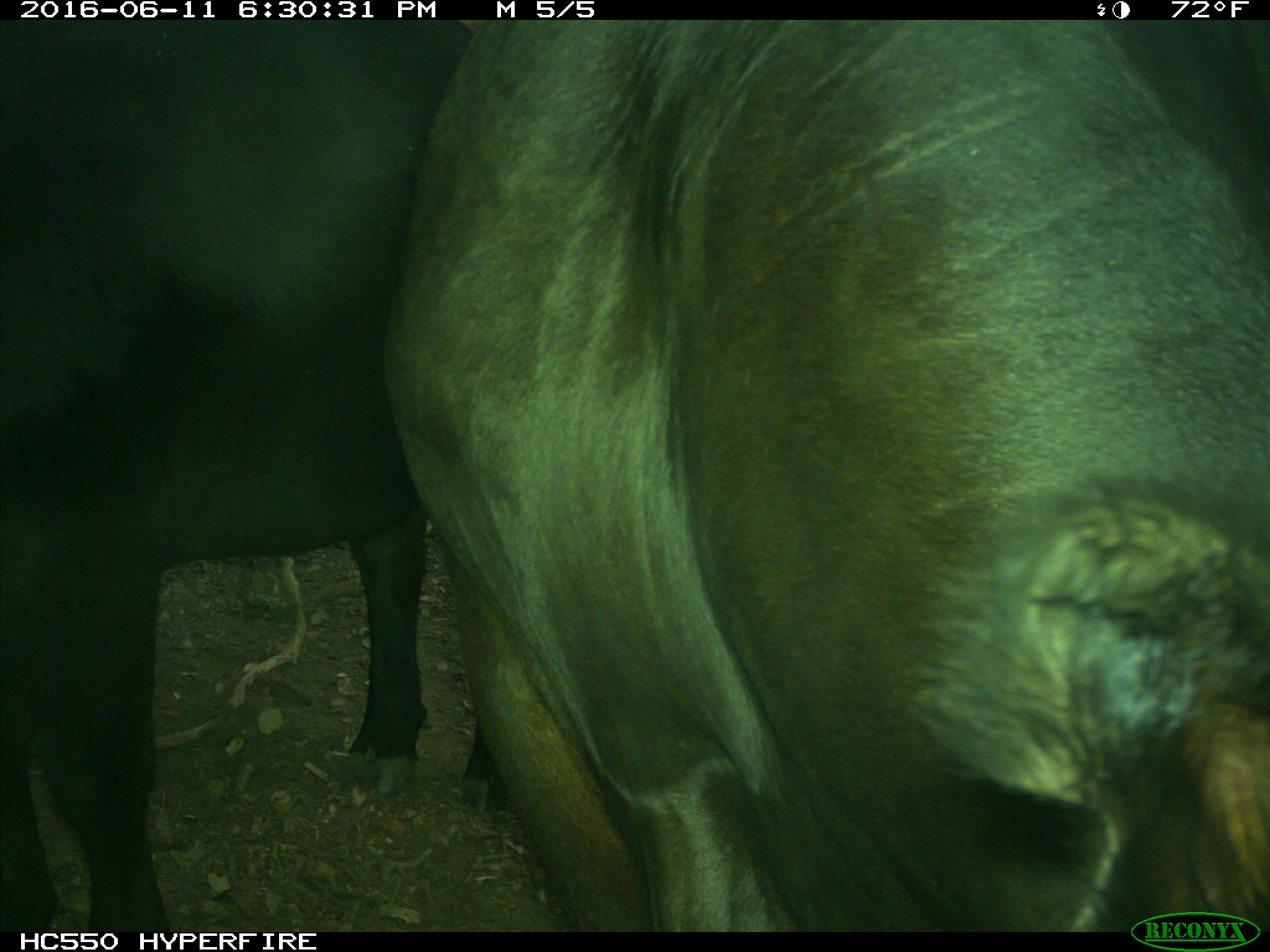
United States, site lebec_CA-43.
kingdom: Animalia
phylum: Chordata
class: Mammalia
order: Artiodactyla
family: Bovidae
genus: Bos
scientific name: Bos taurus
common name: domestic cow